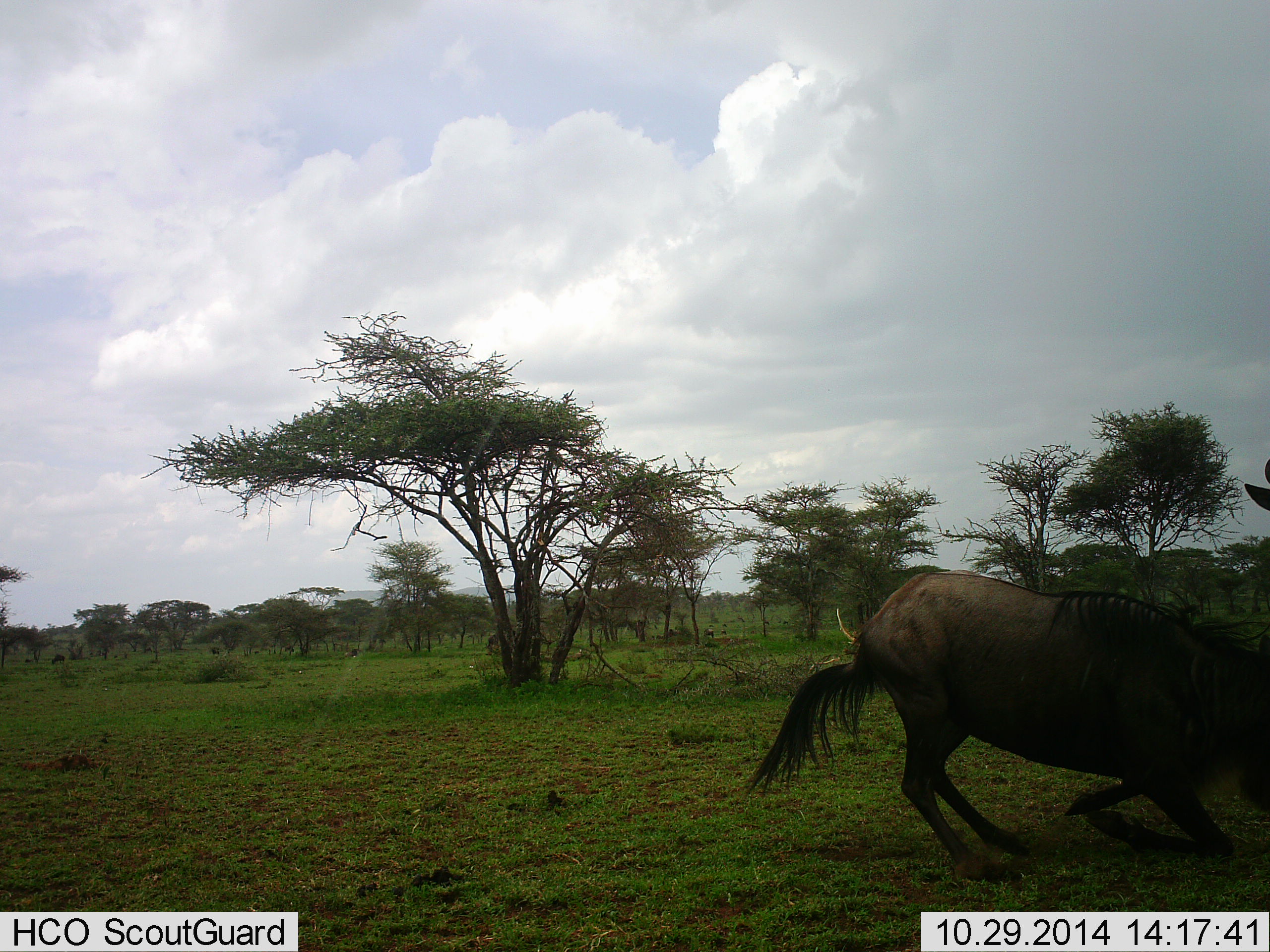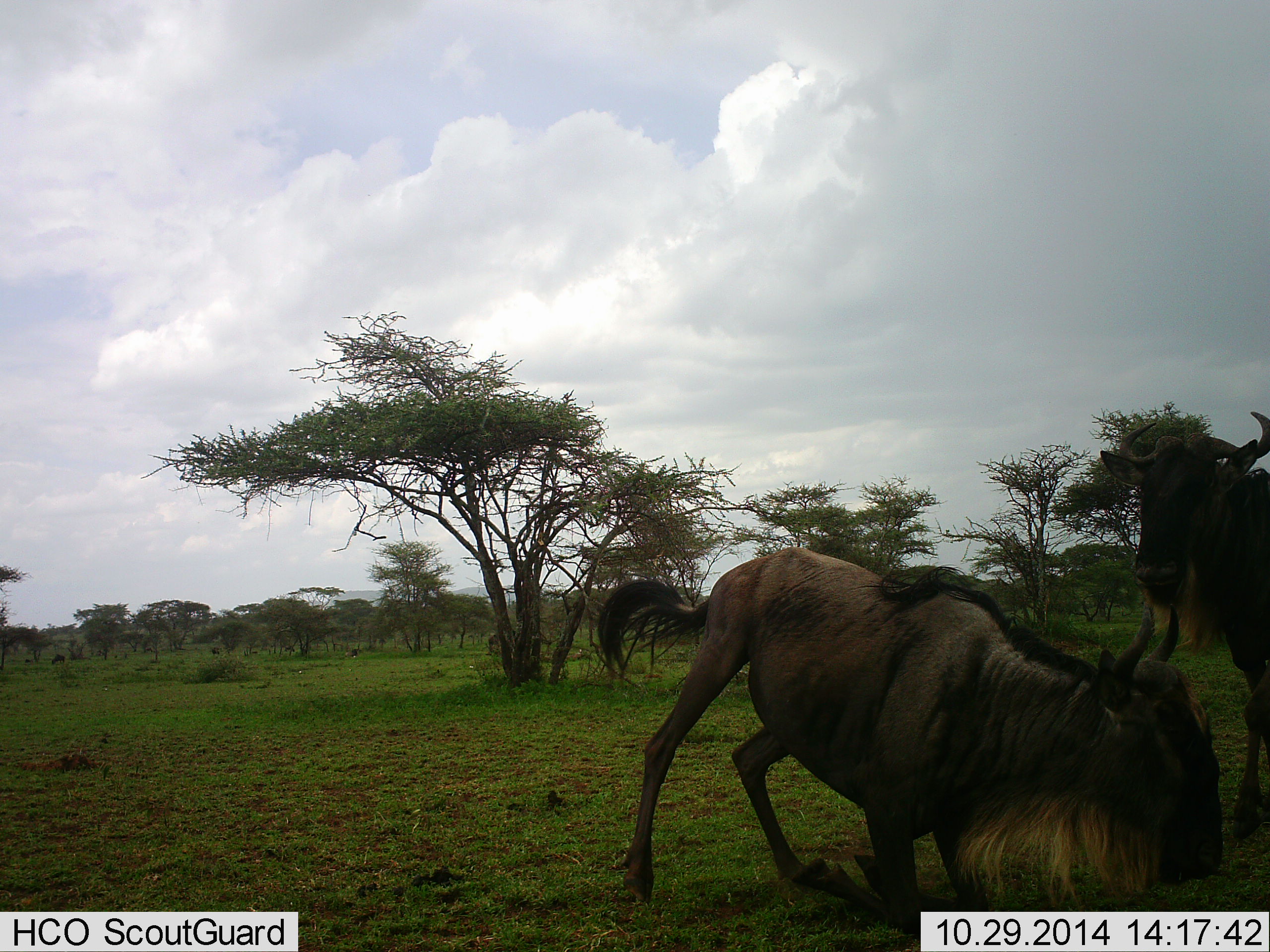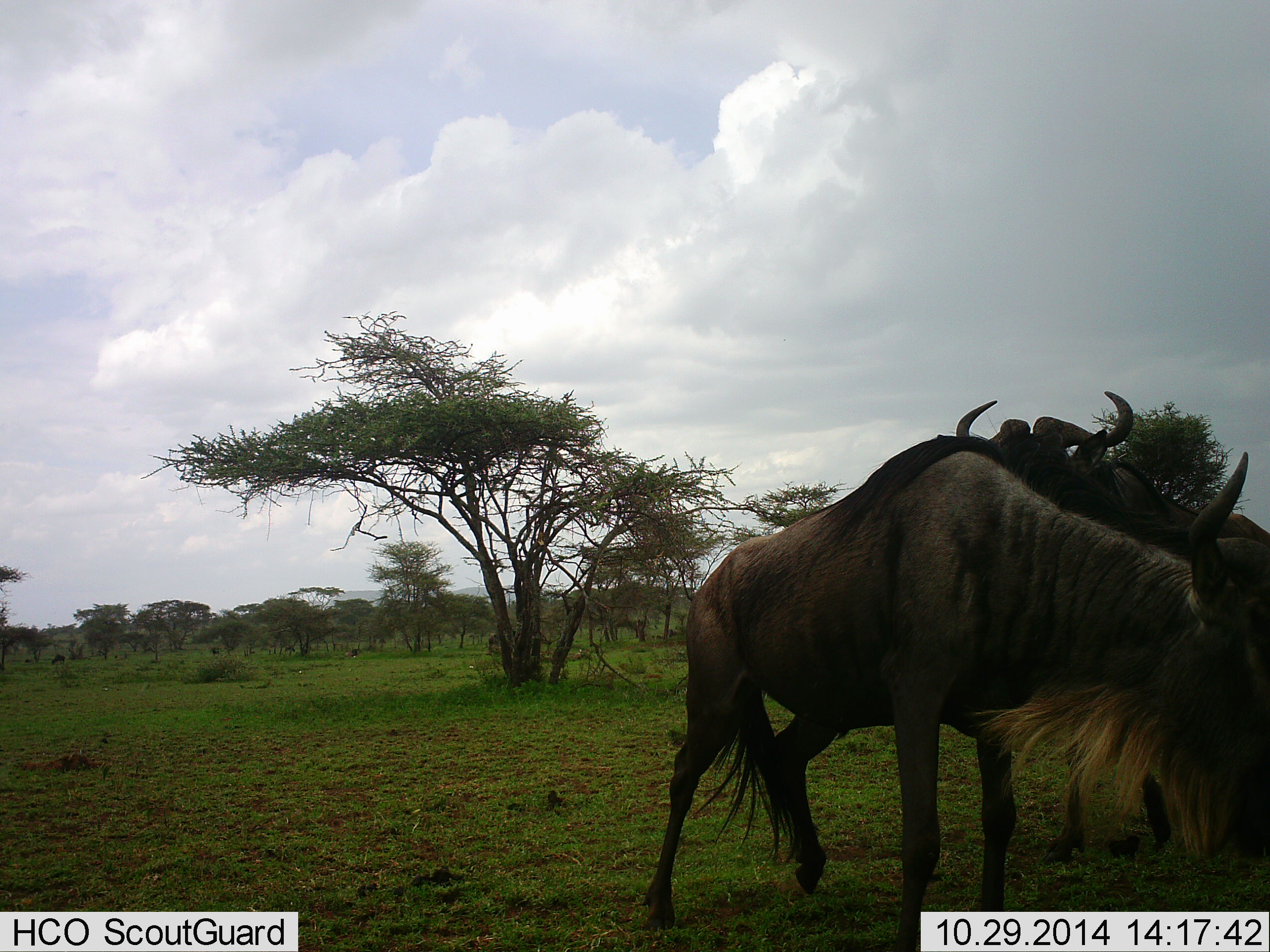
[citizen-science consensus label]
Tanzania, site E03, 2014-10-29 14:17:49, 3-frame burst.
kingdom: Animalia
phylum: Chordata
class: Mammalia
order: Artiodactyla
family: Bovidae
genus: Connochaetes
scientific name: Connochaetes taurinus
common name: blue wildebeest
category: wildebeest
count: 2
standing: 10%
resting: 0%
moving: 20%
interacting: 80%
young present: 0%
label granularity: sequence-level